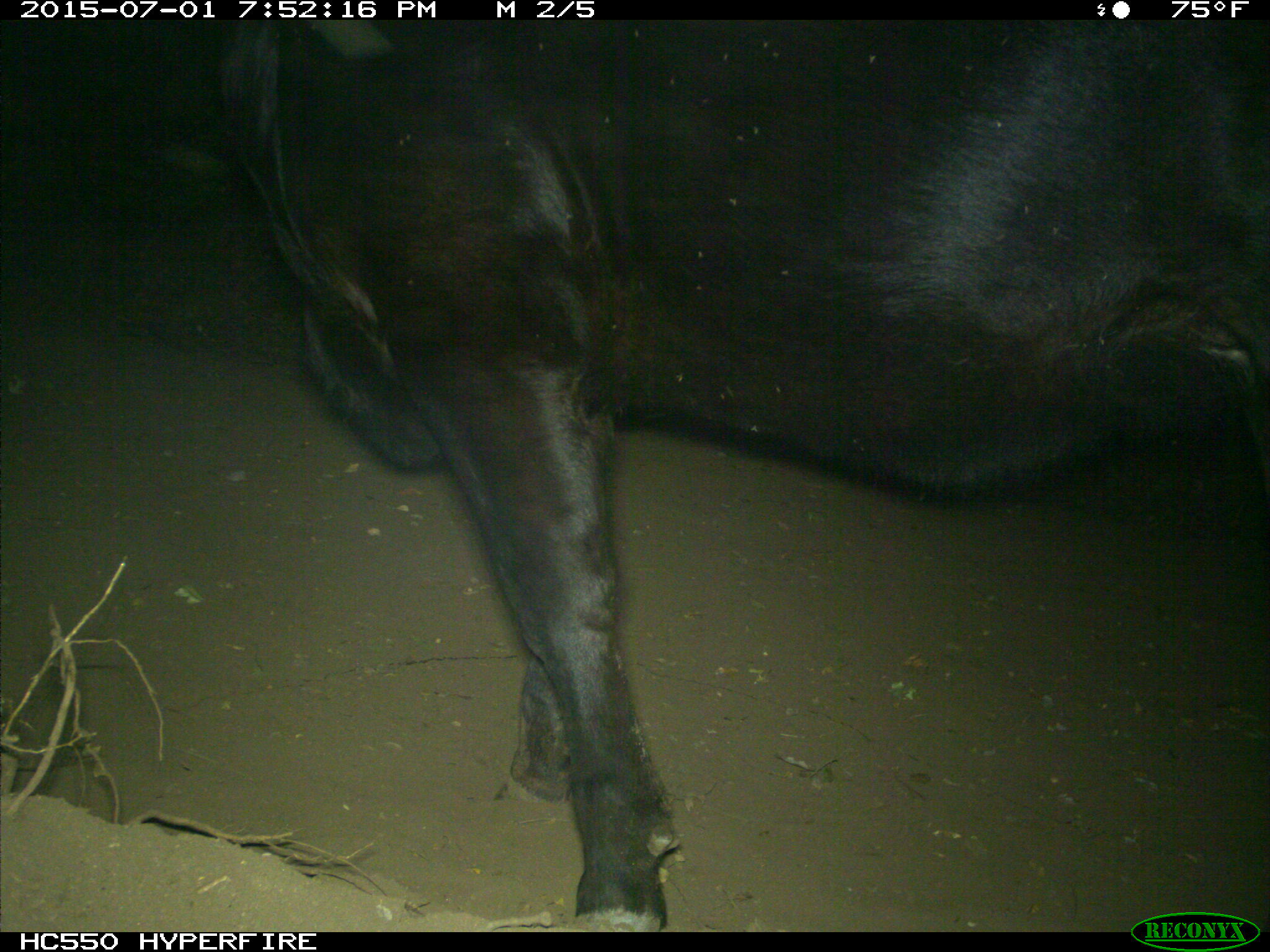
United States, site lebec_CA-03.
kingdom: Animalia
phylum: Chordata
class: Mammalia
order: Artiodactyla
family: Bovidae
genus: Bos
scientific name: Bos taurus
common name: domestic cow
Bos taurus (domestic cow).